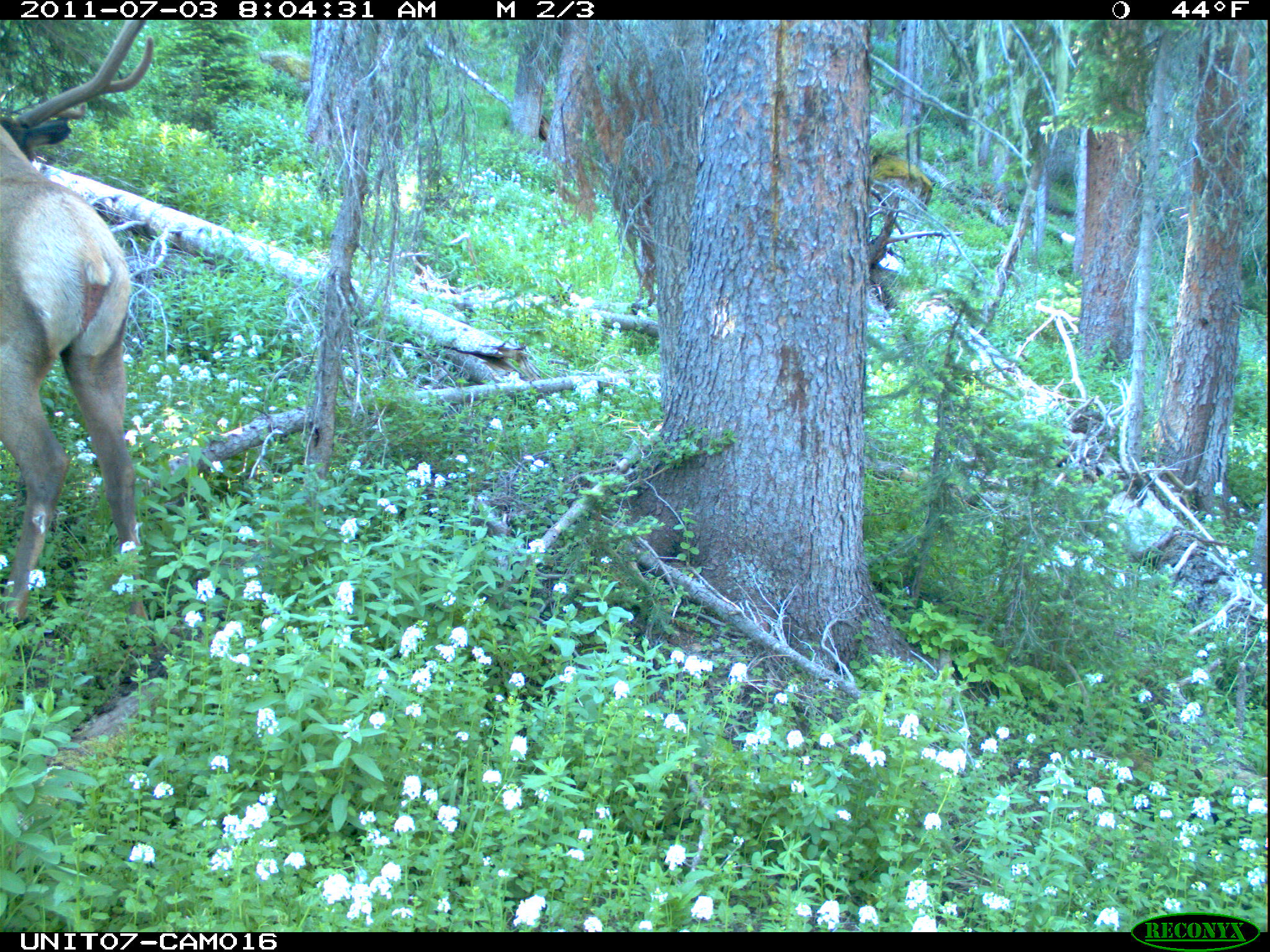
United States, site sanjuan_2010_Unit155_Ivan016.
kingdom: Animalia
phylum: Chordata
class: Mammalia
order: Artiodactyla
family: Cervidae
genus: Cervus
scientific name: Cervus elaphus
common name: red deer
Cervus elaphus (red deer).